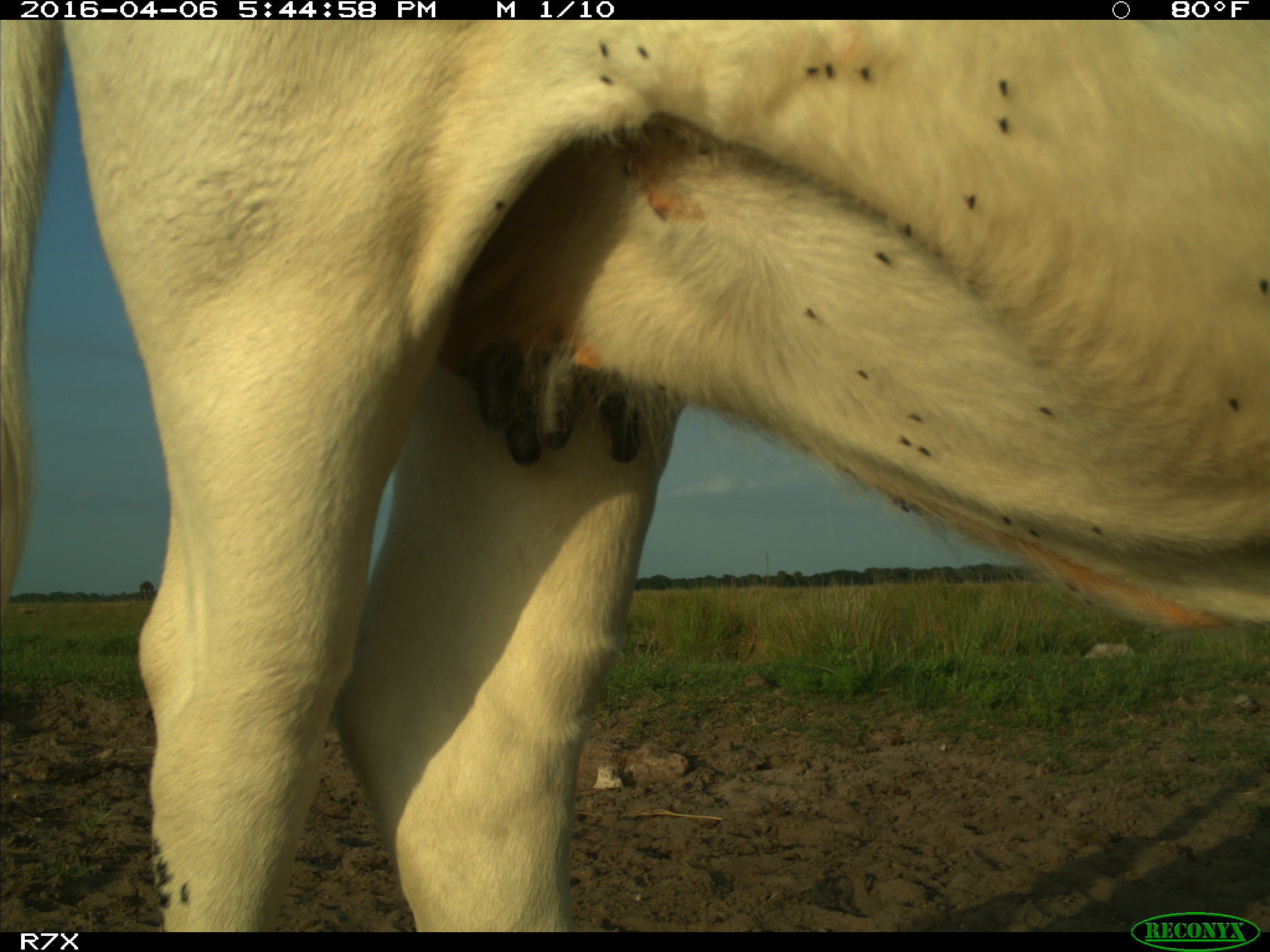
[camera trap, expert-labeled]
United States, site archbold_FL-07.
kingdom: Animalia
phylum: Chordata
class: Mammalia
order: Artiodactyla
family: Bovidae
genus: Bos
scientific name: Bos taurus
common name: domestic cow